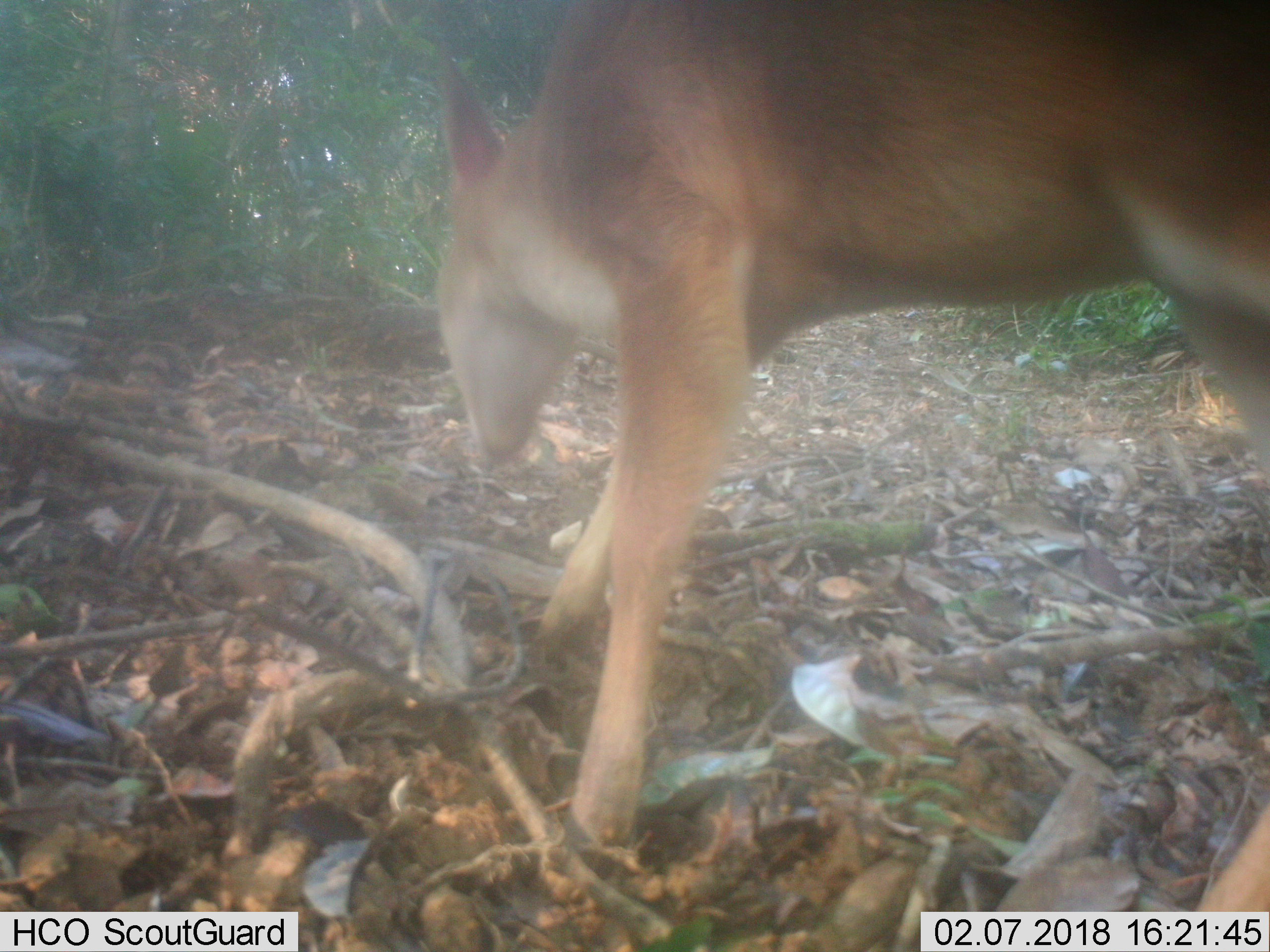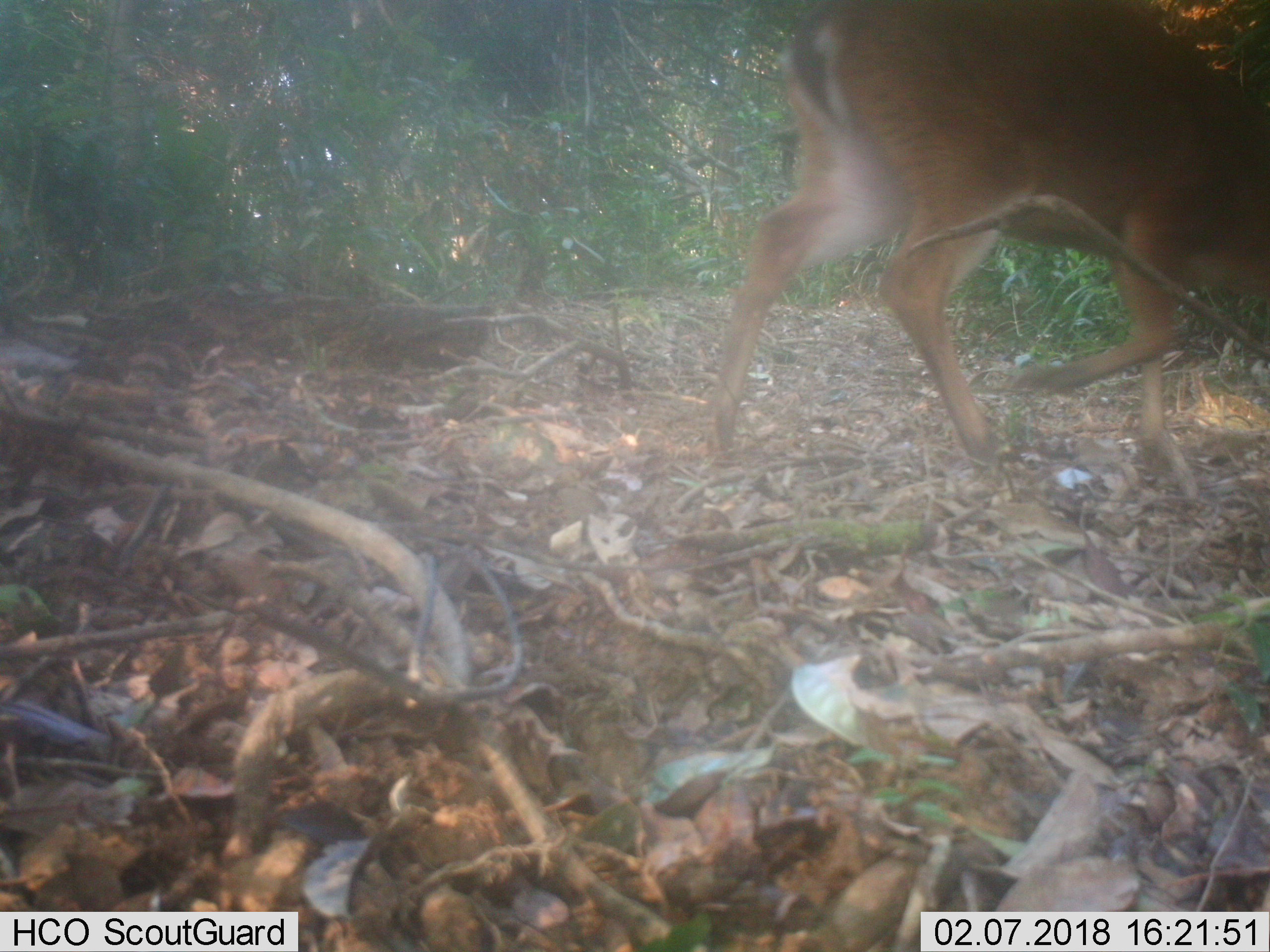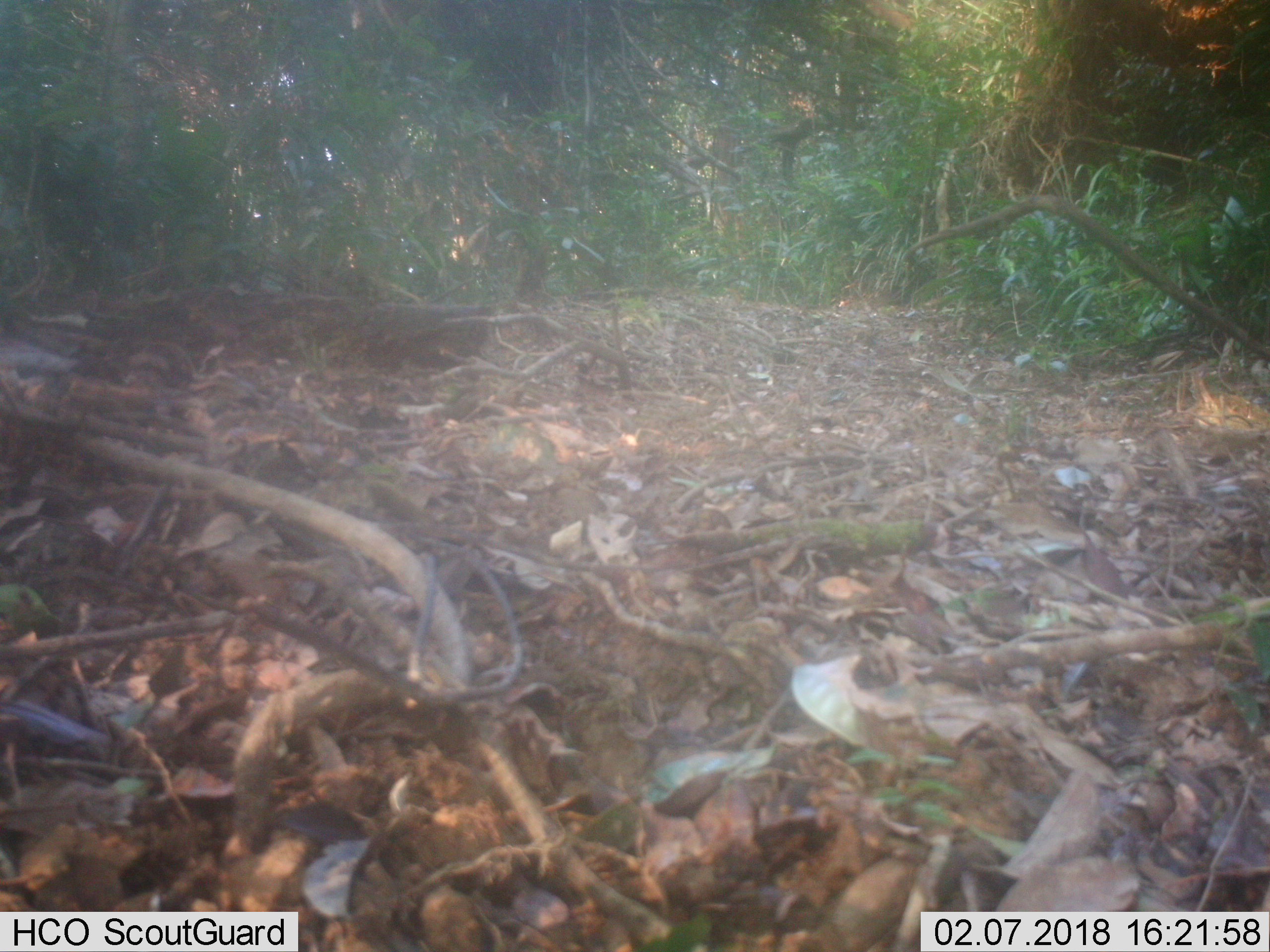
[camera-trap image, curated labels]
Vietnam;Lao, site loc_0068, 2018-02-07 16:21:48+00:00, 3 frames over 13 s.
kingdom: Animalia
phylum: Chordata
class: Mammalia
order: Artiodactyla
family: Cervidae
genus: Muntiacus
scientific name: Muntiacus vuquangensis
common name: large-antlered muntjac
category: large antlered muntjac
Large antlered muntjac (large-antlered muntjac) (Muntiacus vuquangensis). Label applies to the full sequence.